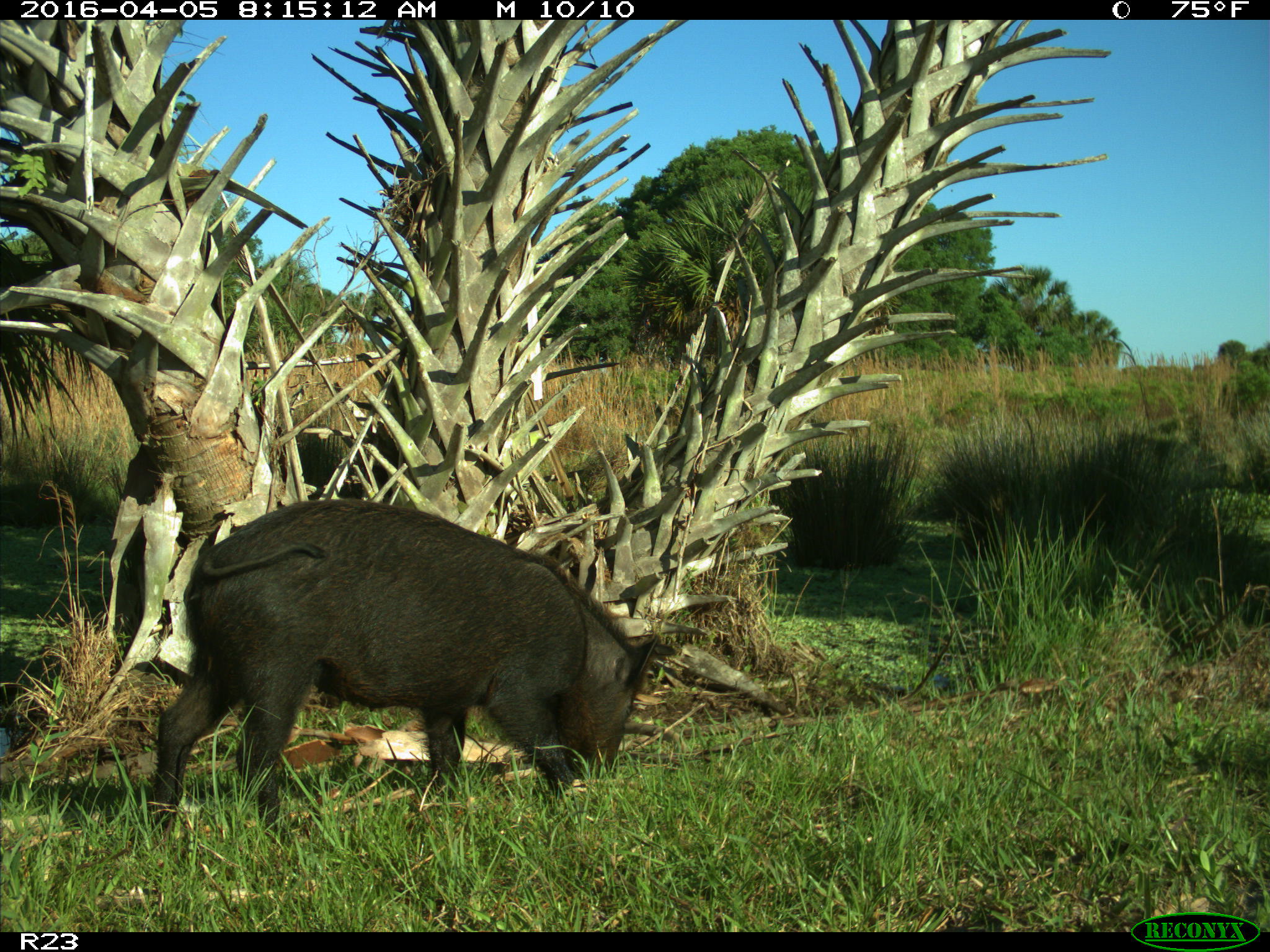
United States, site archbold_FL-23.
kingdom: Animalia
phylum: Chordata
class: Mammalia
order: Artiodactyla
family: Suidae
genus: Sus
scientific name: Sus scrofa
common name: wild boar